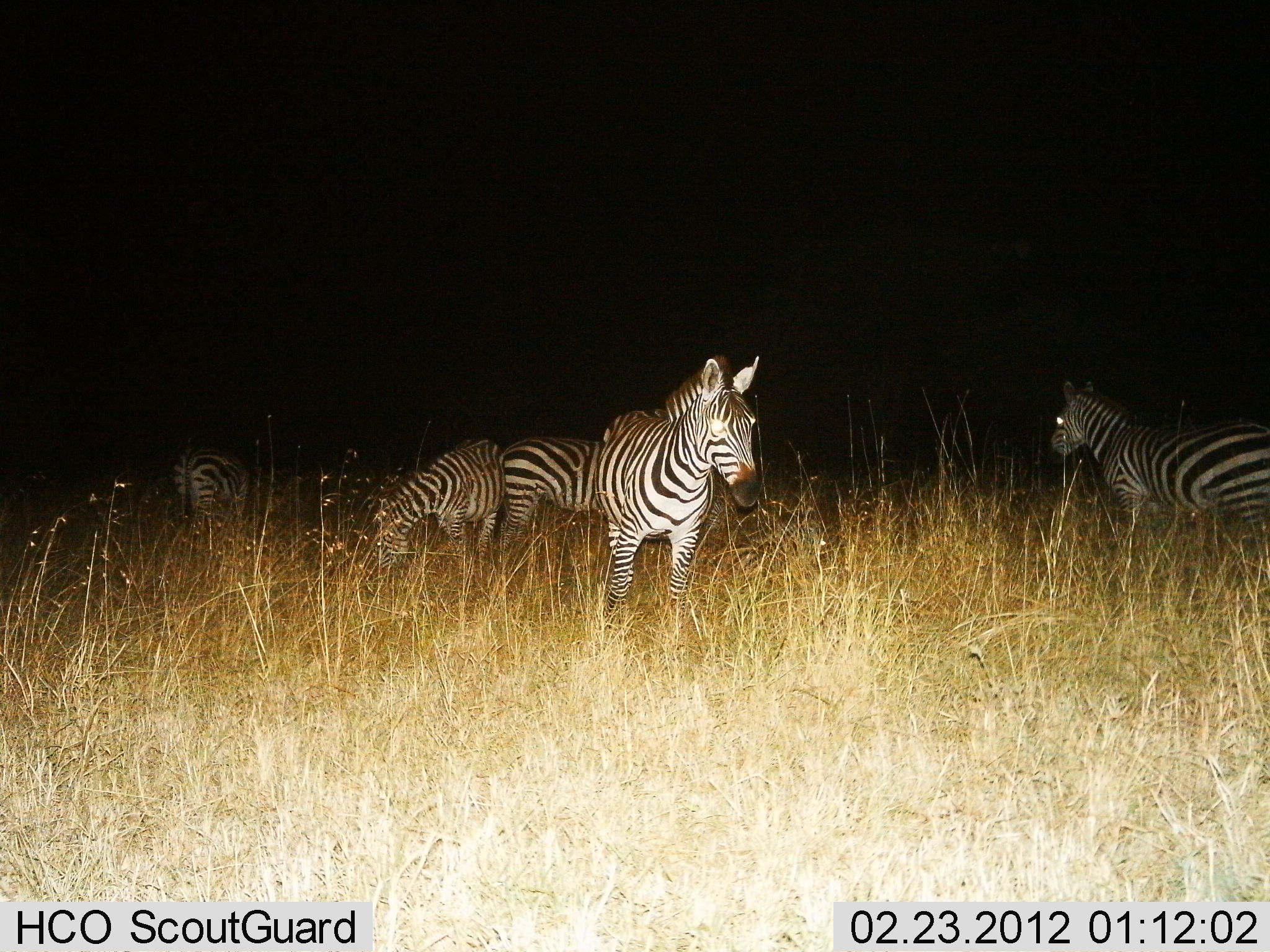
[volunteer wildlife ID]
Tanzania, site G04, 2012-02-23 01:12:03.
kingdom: Animalia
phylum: Chordata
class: Mammalia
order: Perissodactyla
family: Equidae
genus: Equus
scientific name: Equus quagga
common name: plains zebra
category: zebra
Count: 5.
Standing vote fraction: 100%.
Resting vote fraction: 0%.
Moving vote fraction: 8%.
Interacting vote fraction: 0%.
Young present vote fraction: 0%.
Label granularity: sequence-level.